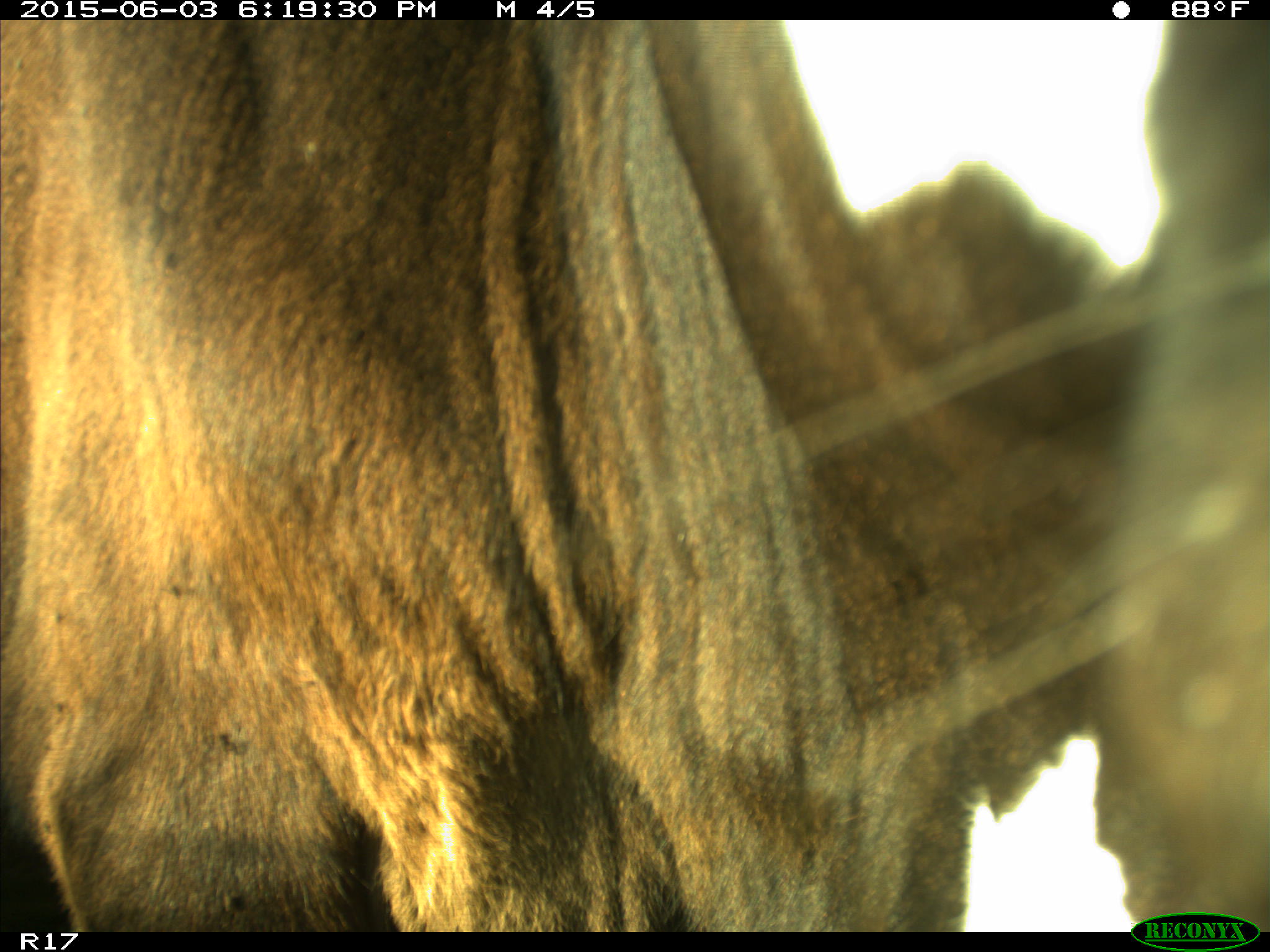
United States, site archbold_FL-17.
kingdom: Animalia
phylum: Chordata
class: Mammalia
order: Artiodactyla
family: Bovidae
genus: Bos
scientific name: Bos taurus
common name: domestic cow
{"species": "Bos taurus (domestic cow)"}